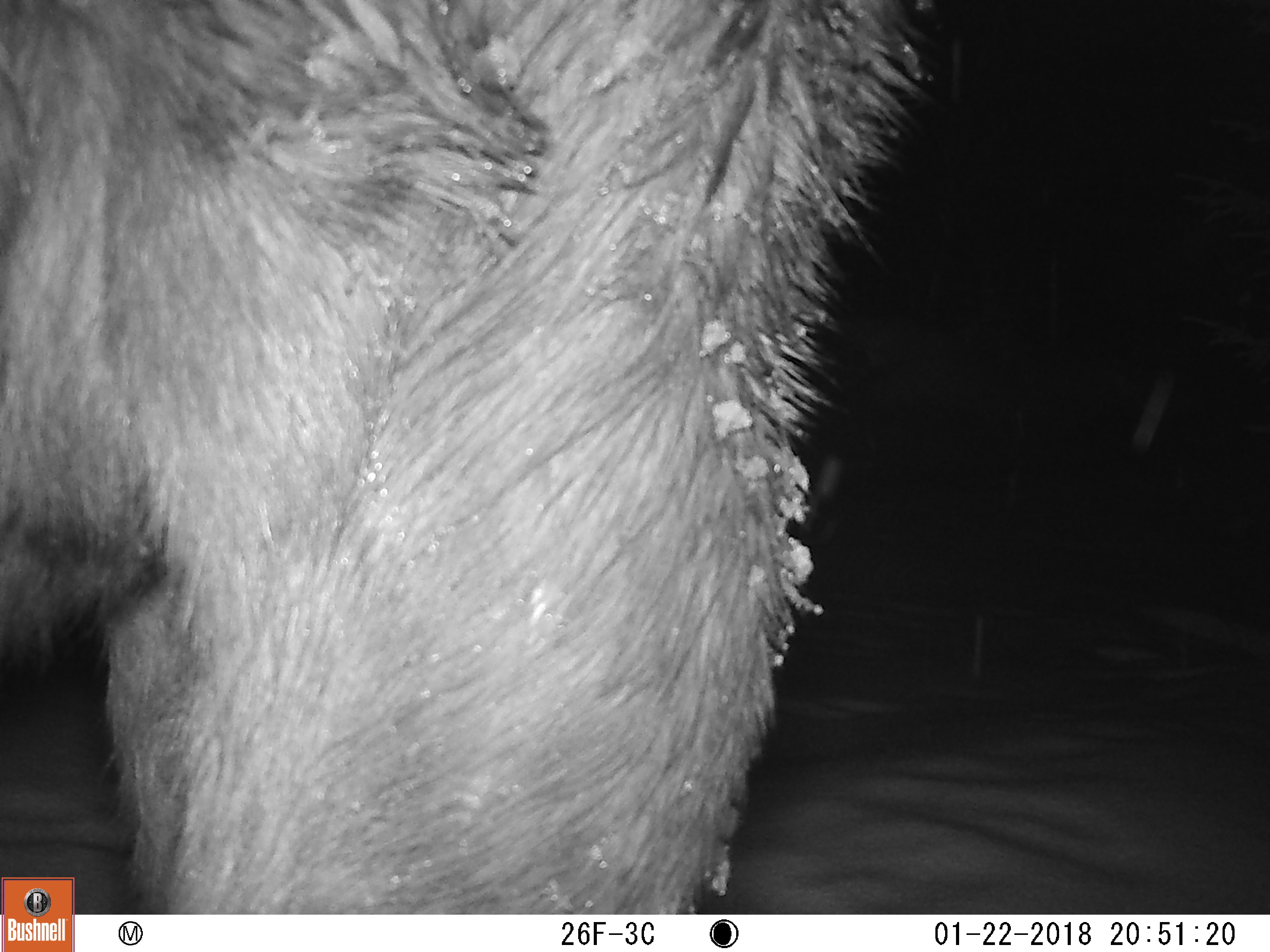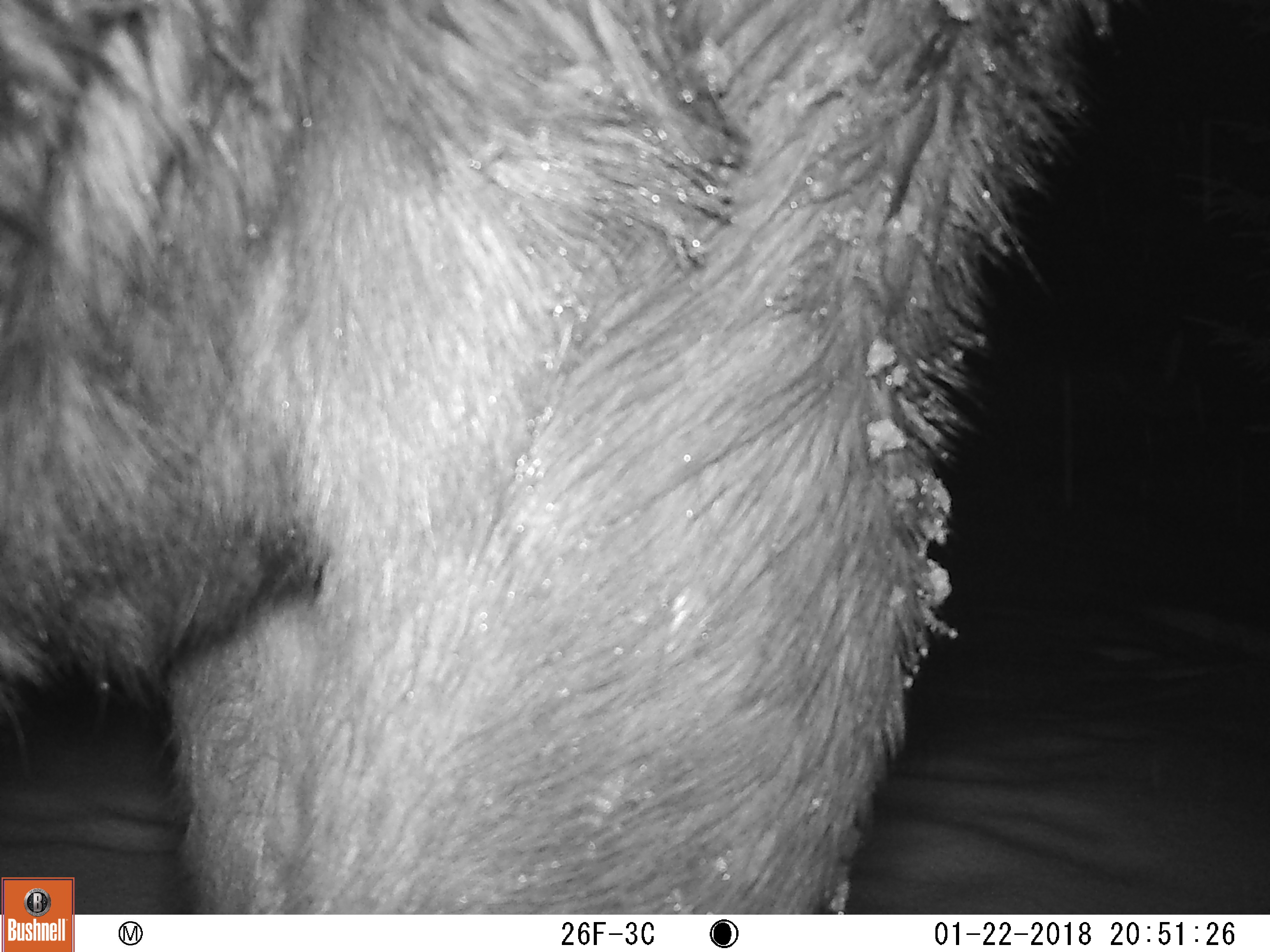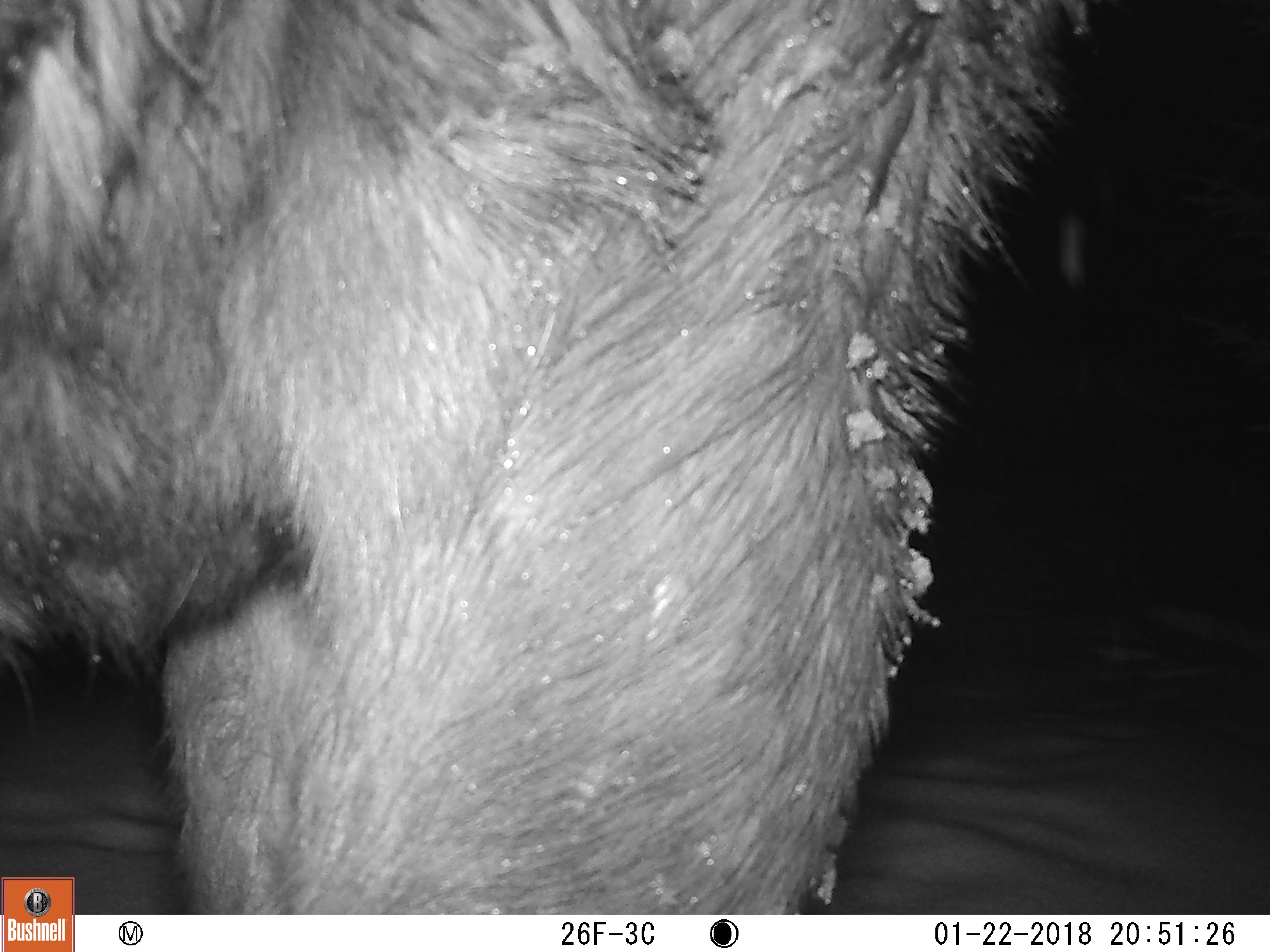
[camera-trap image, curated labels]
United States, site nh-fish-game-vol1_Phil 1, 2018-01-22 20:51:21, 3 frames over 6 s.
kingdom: Animalia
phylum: Chordata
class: Mammalia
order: Artiodactyla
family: Cervidae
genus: Alces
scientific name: Alces alces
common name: moose